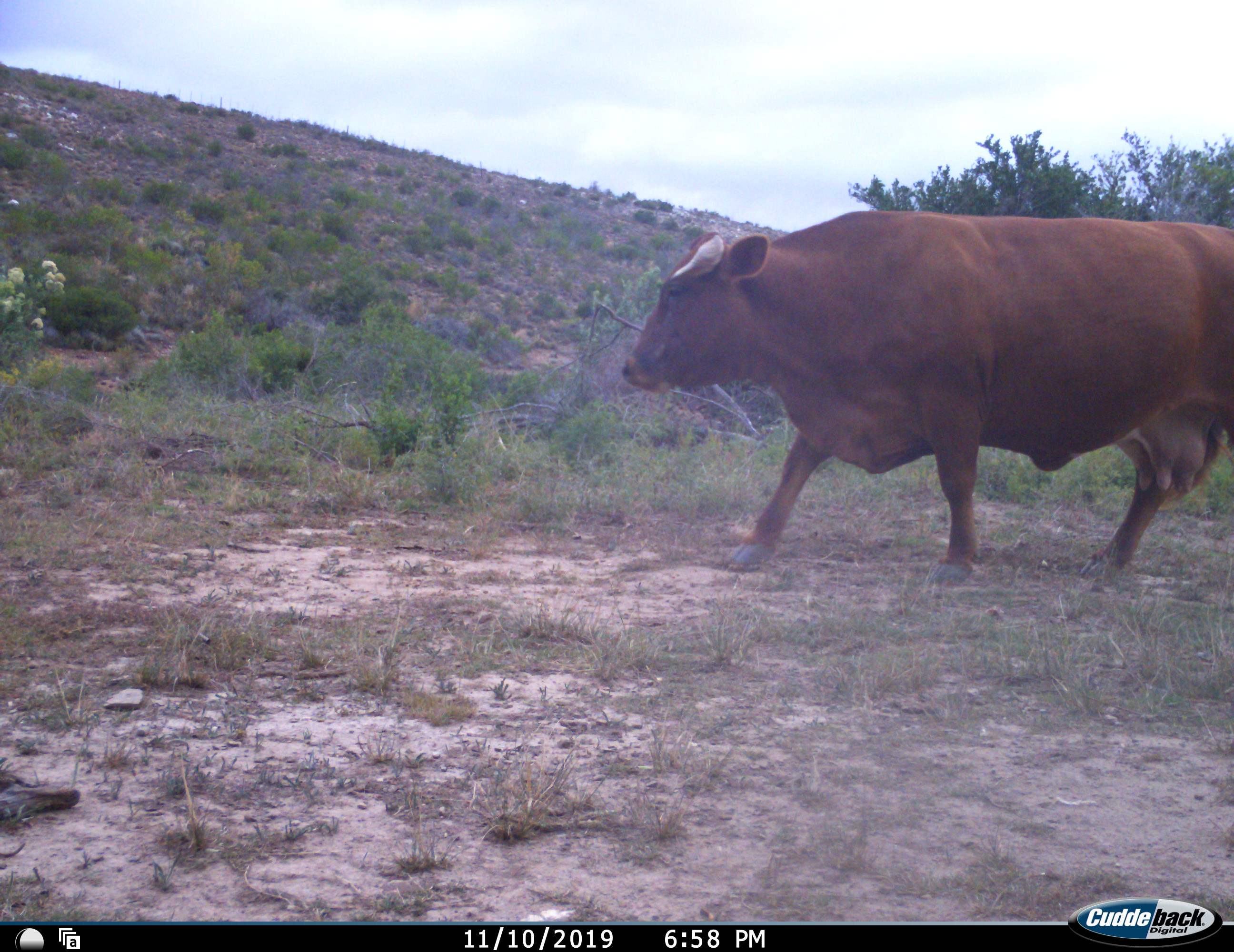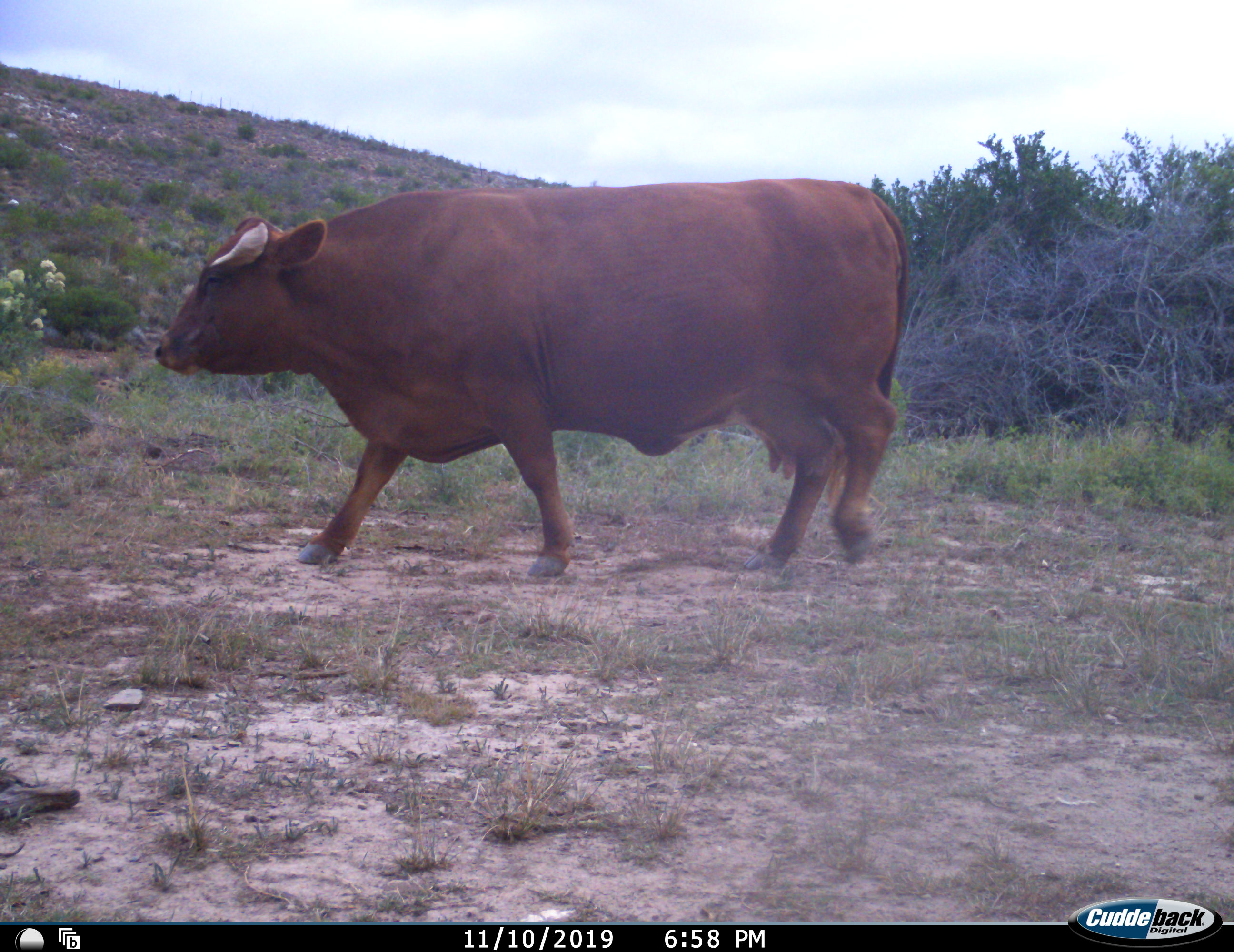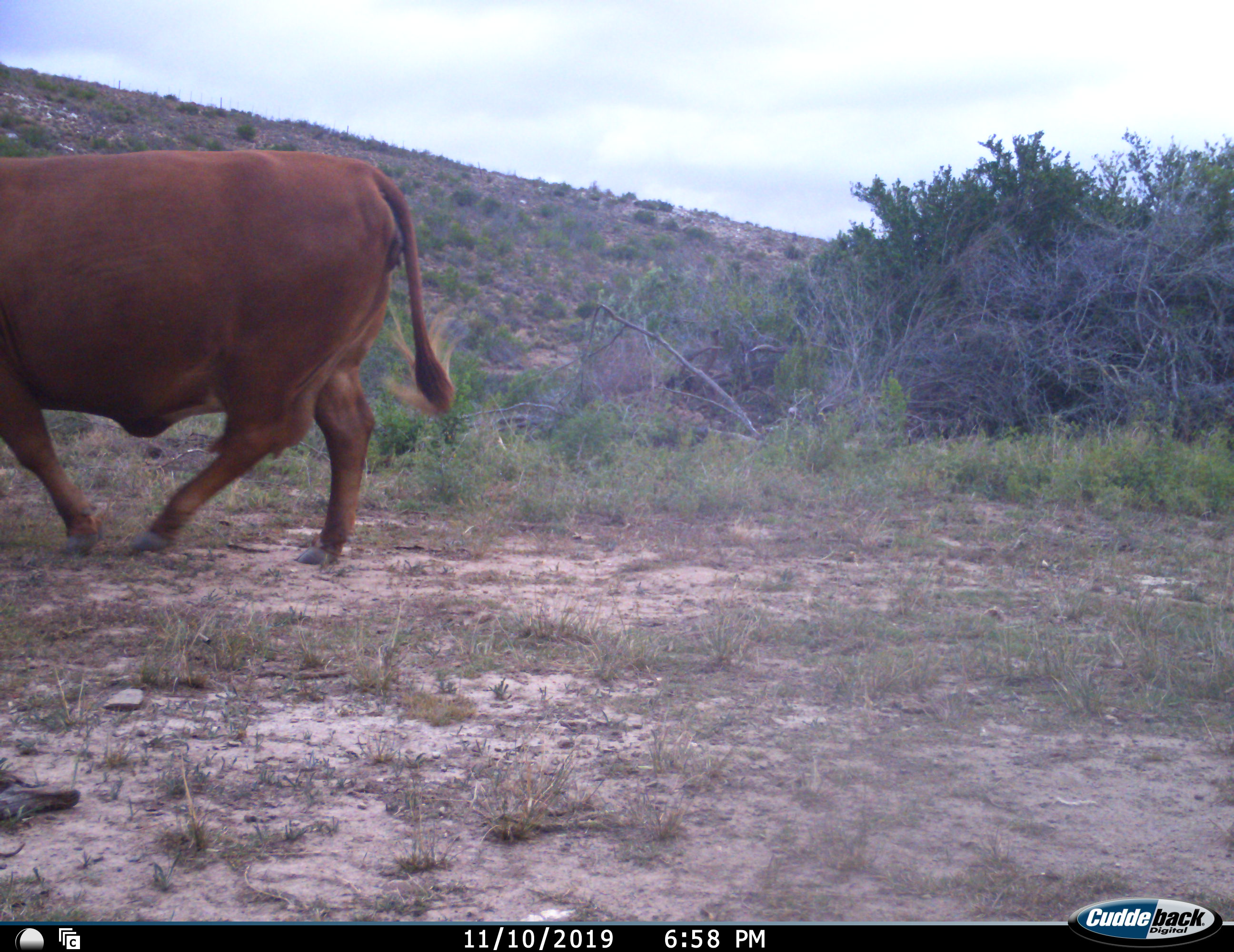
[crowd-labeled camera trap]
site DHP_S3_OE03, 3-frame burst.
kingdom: Animalia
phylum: Chordata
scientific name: Vertebrata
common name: domestic animal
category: domesticanimal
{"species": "domesticanimal (domestic animal) (Vertebrata)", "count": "1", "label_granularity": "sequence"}